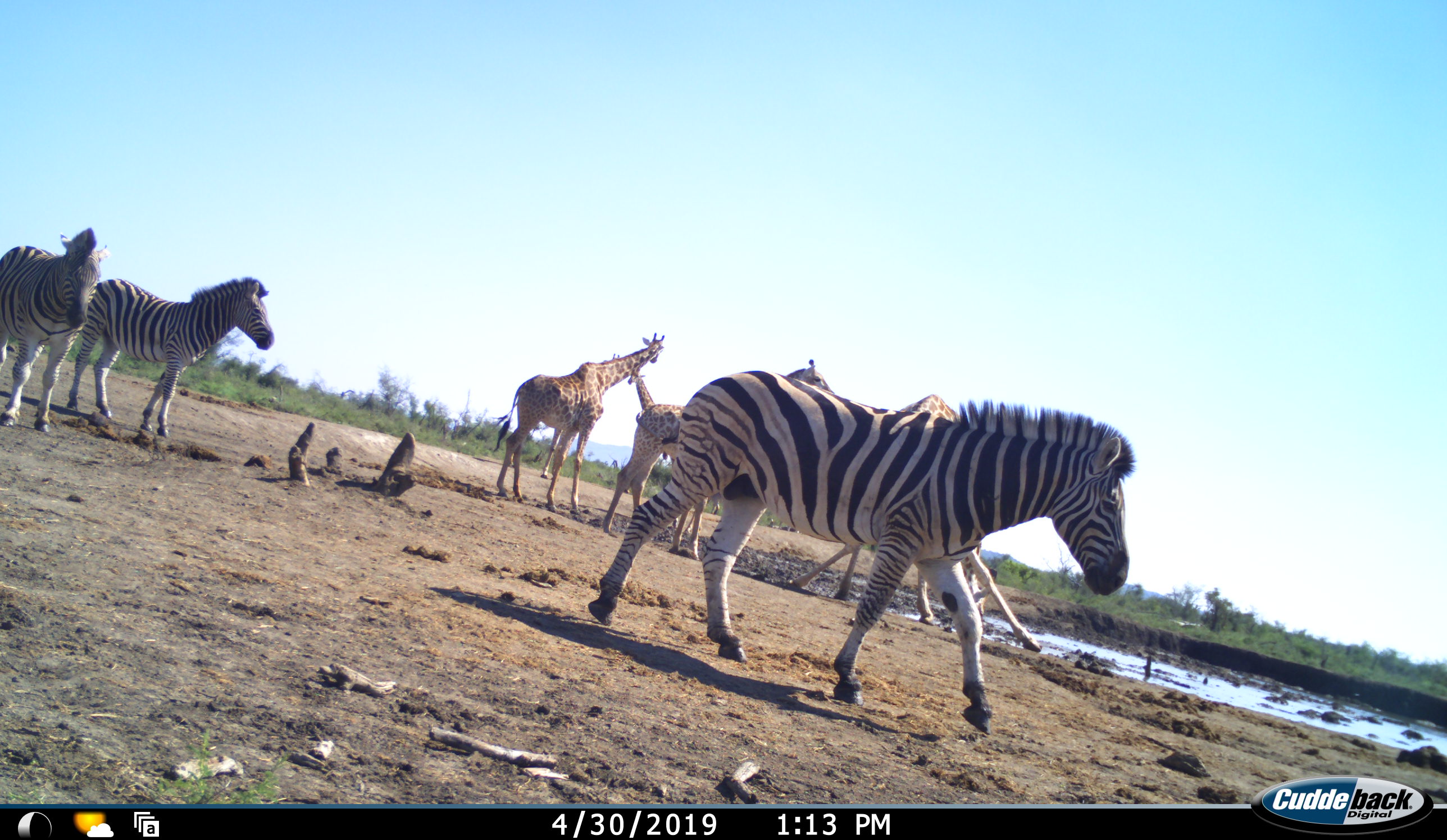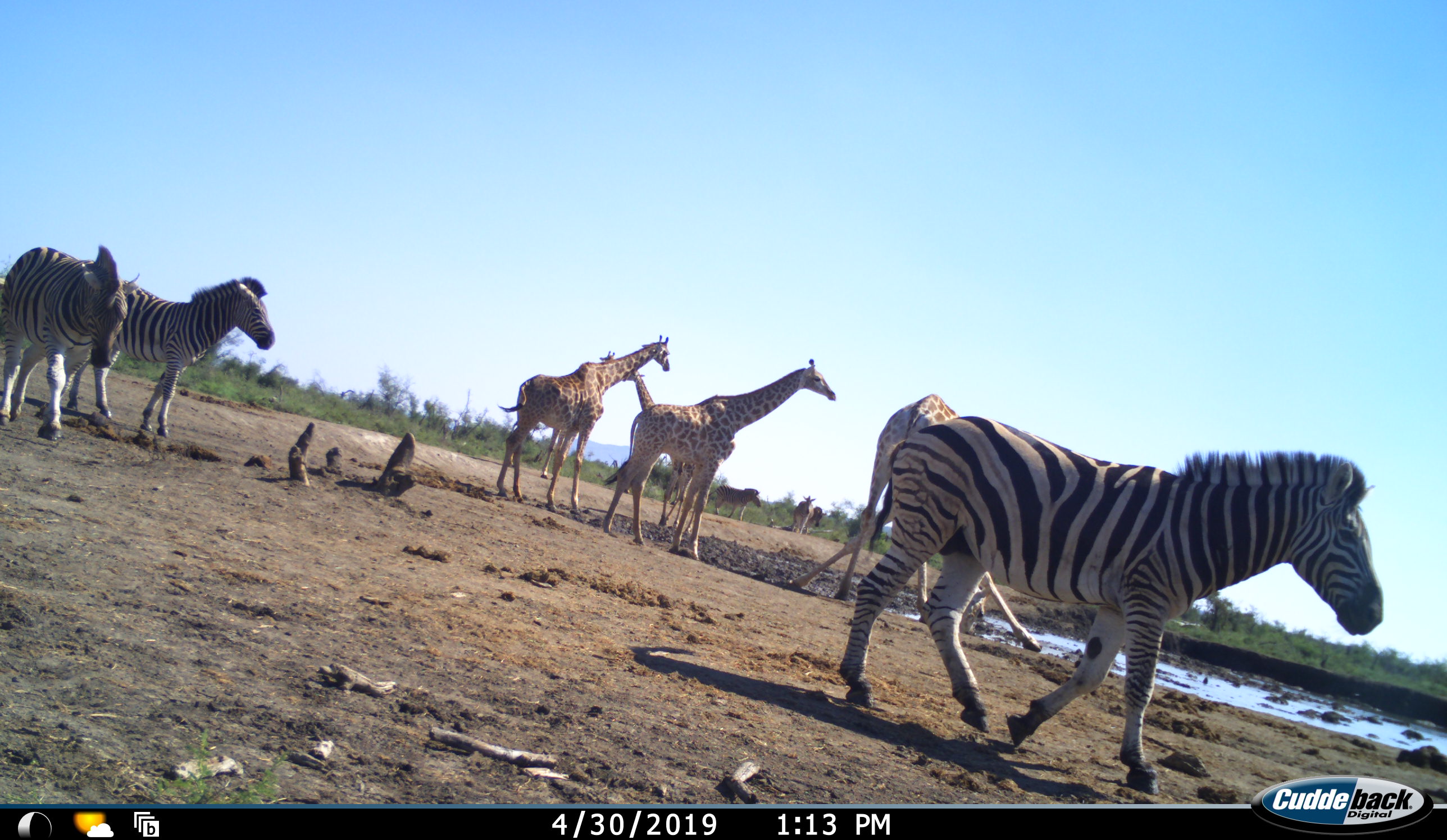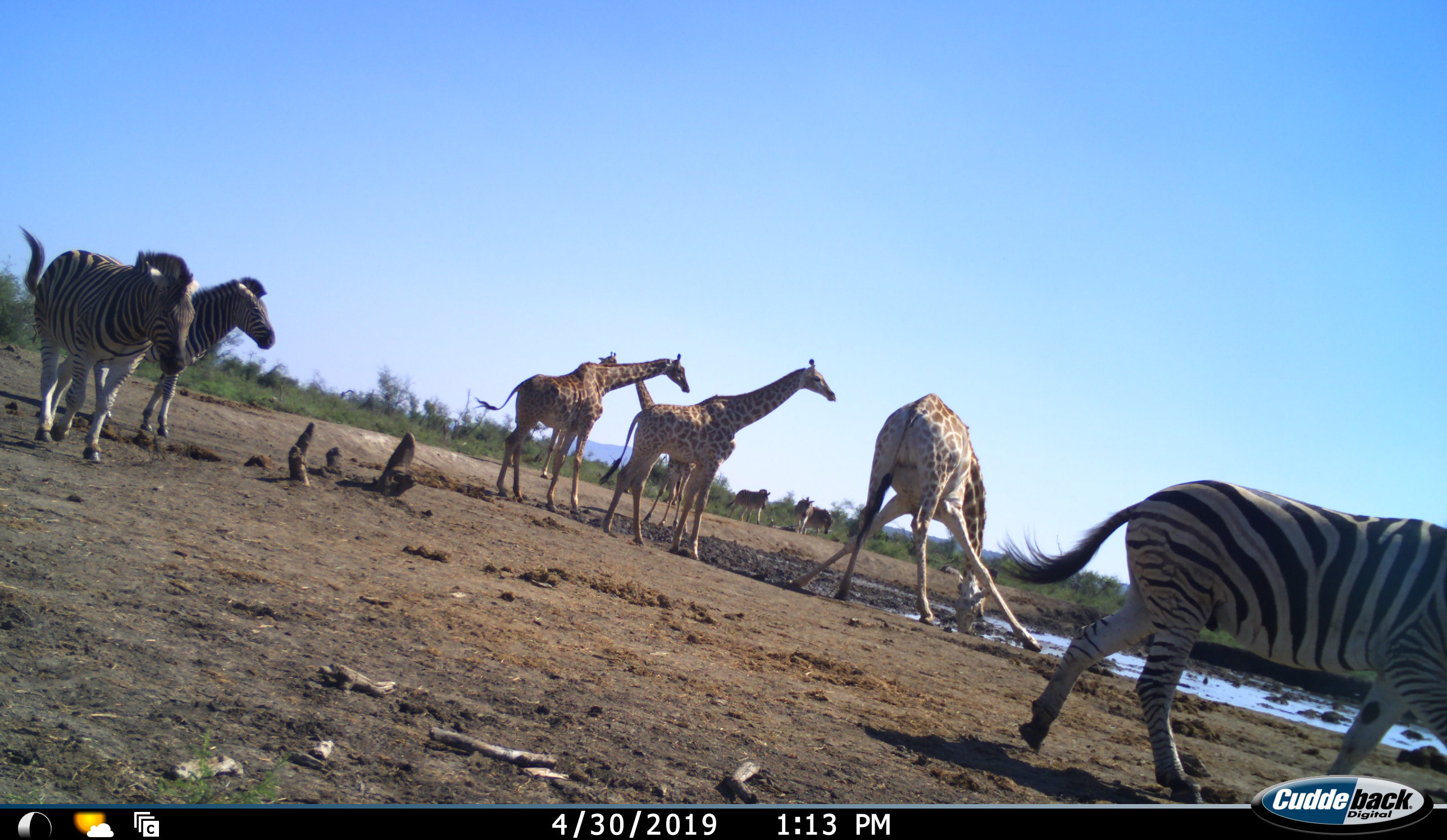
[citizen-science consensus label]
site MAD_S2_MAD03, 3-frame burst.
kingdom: Animalia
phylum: Chordata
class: Mammalia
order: Artiodactyla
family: Giraffidae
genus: Giraffa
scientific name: Giraffa camelopardalis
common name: giraffe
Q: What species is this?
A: Giraffe (Giraffa camelopardalis).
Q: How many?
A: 4.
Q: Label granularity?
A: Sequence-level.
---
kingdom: Animalia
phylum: Chordata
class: Mammalia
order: Perissodactyla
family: Equidae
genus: Equus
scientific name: Equus quagga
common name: plains zebra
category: zebraplains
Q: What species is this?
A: Zebraplains (plains zebra) (Equus quagga).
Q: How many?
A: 5.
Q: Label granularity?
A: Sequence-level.